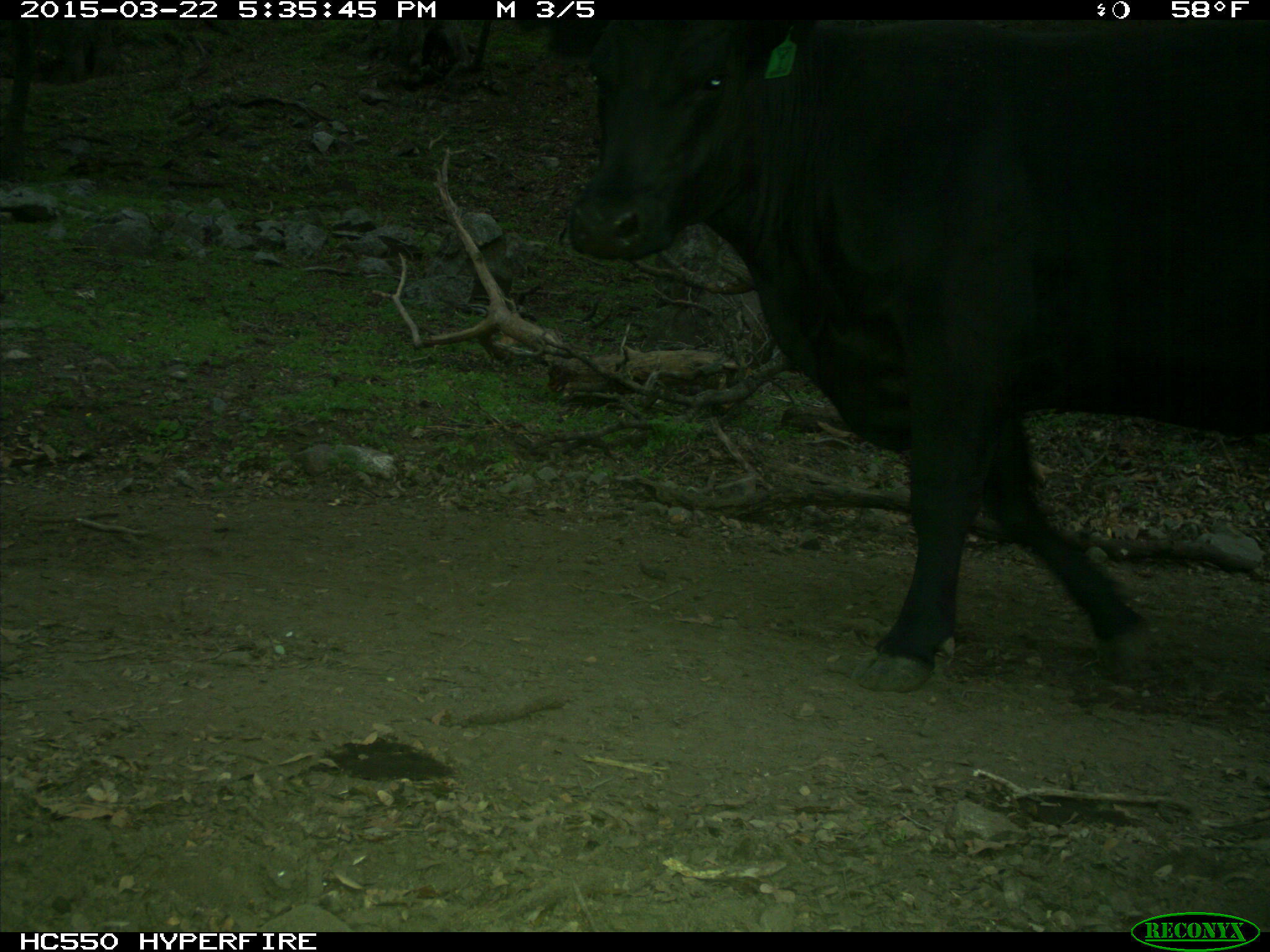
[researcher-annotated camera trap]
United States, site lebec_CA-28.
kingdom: Animalia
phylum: Chordata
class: Mammalia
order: Artiodactyla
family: Bovidae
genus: Bos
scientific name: Bos taurus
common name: domestic cow